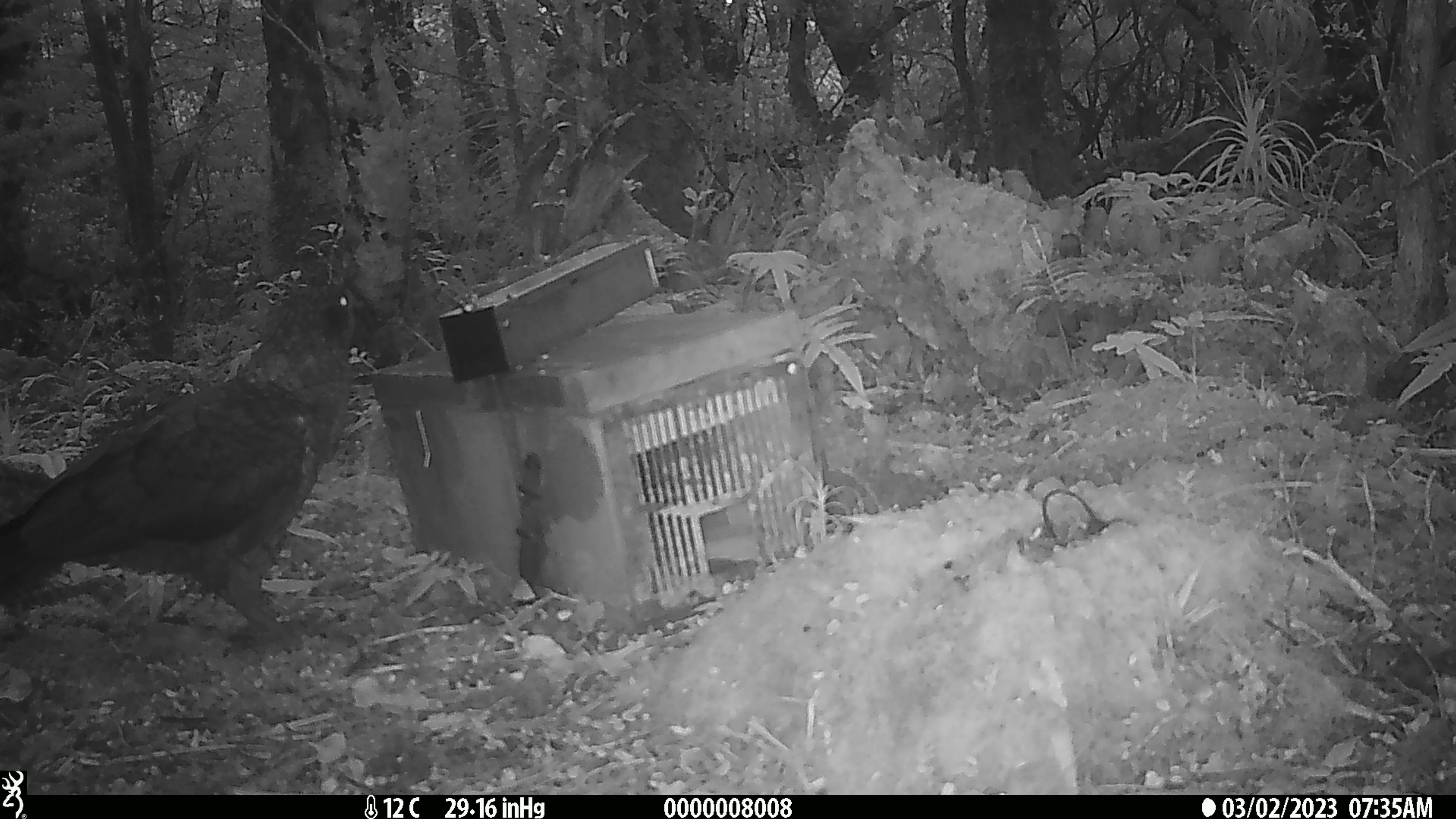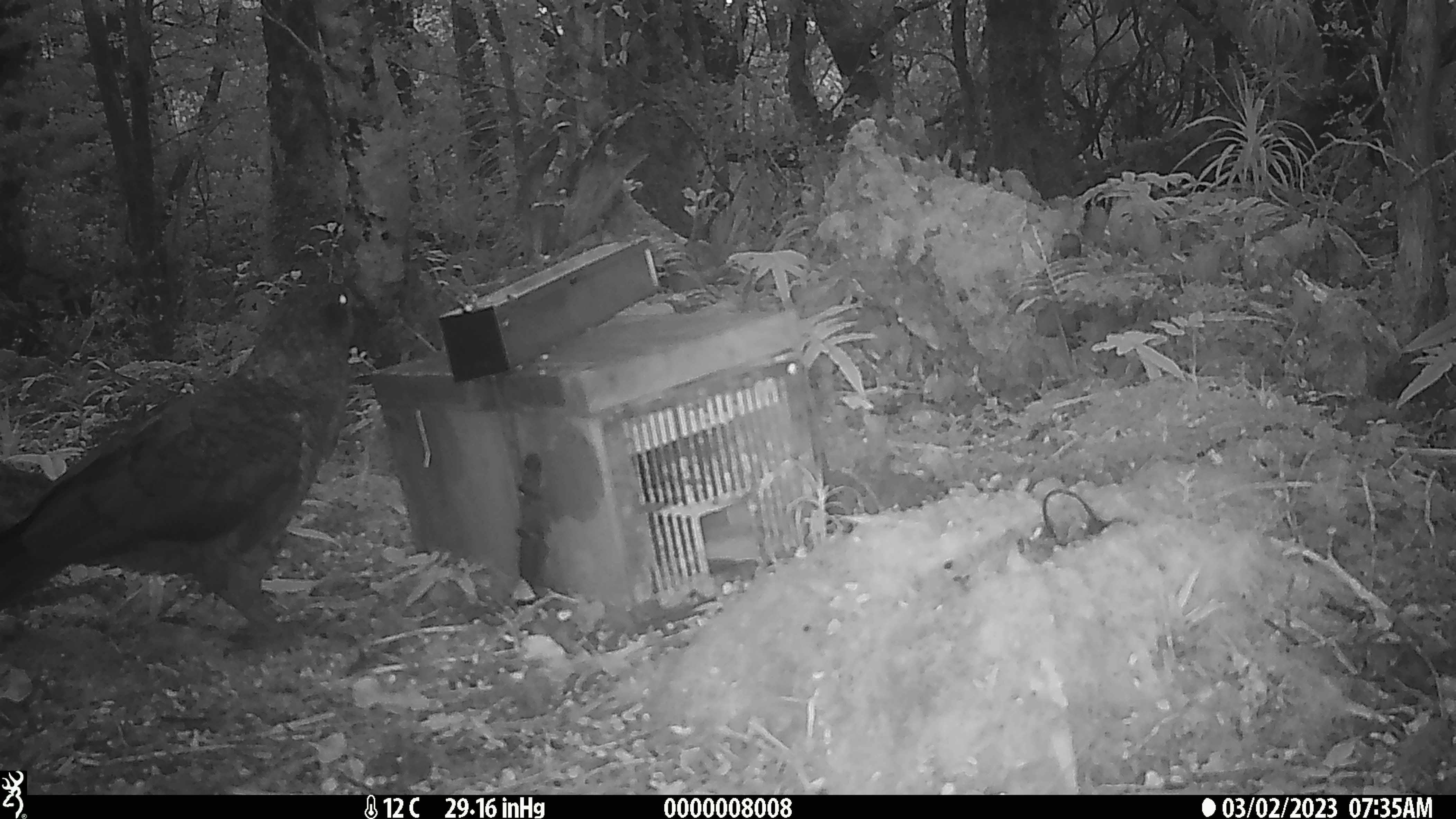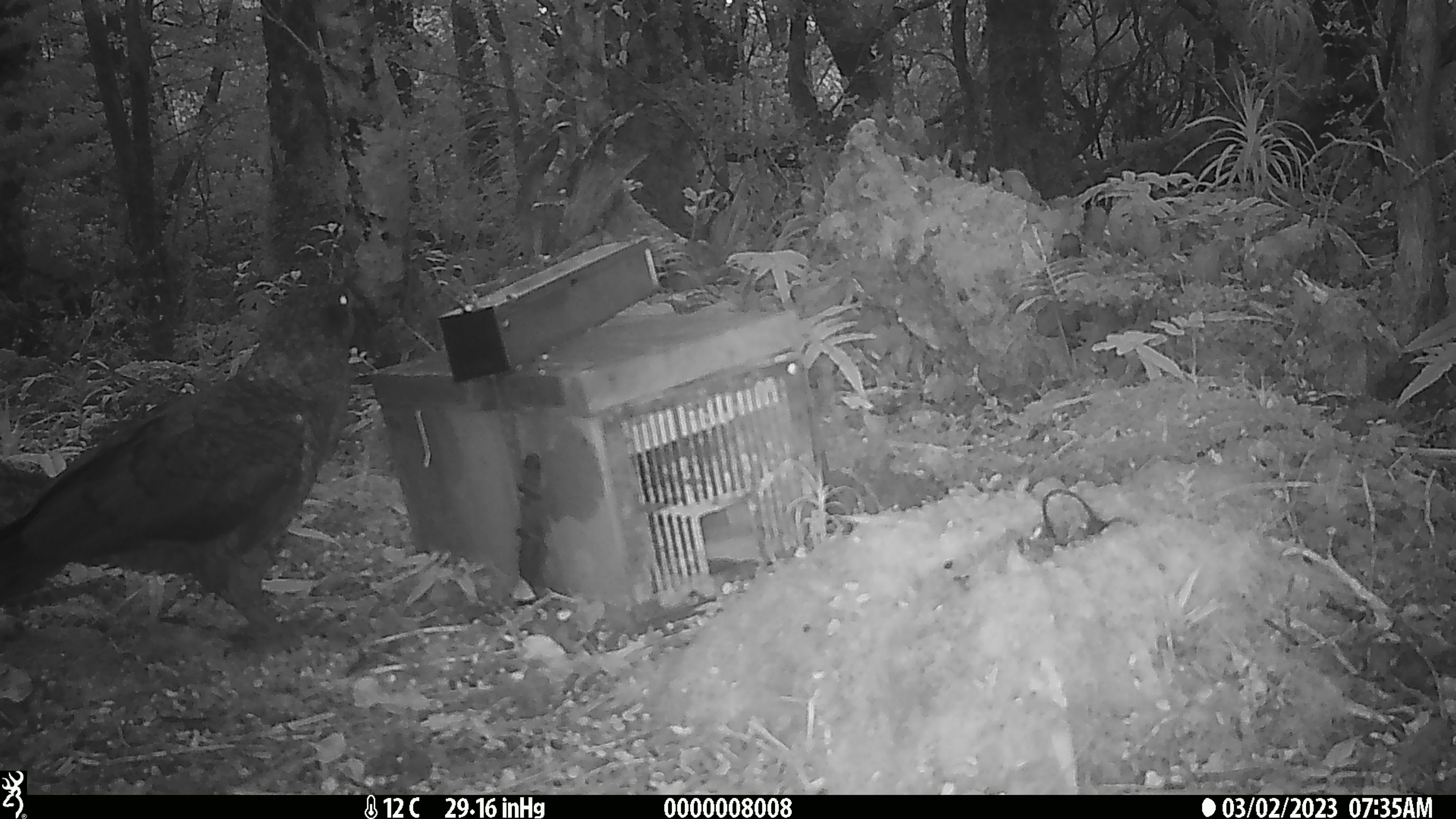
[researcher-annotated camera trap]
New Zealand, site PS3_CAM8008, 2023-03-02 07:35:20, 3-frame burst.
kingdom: Animalia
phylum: Chordata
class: Aves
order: Psittaciformes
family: Strigopidae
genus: Nestor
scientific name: Nestor notabilis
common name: kea